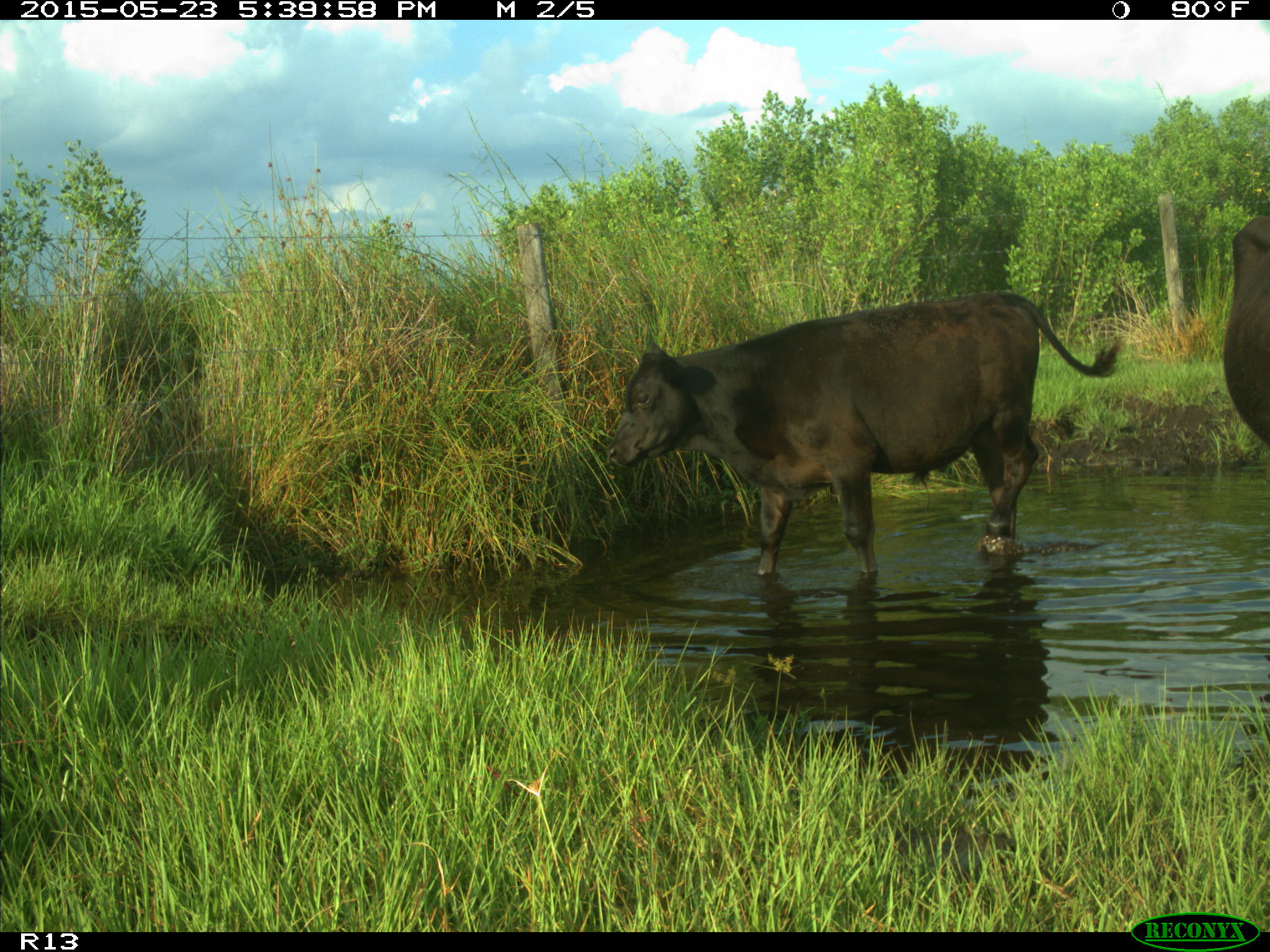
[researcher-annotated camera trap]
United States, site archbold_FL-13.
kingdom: Animalia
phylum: Chordata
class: Mammalia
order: Artiodactyla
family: Bovidae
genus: Bos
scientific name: Bos taurus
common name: domestic cow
Bos taurus (domestic cow).